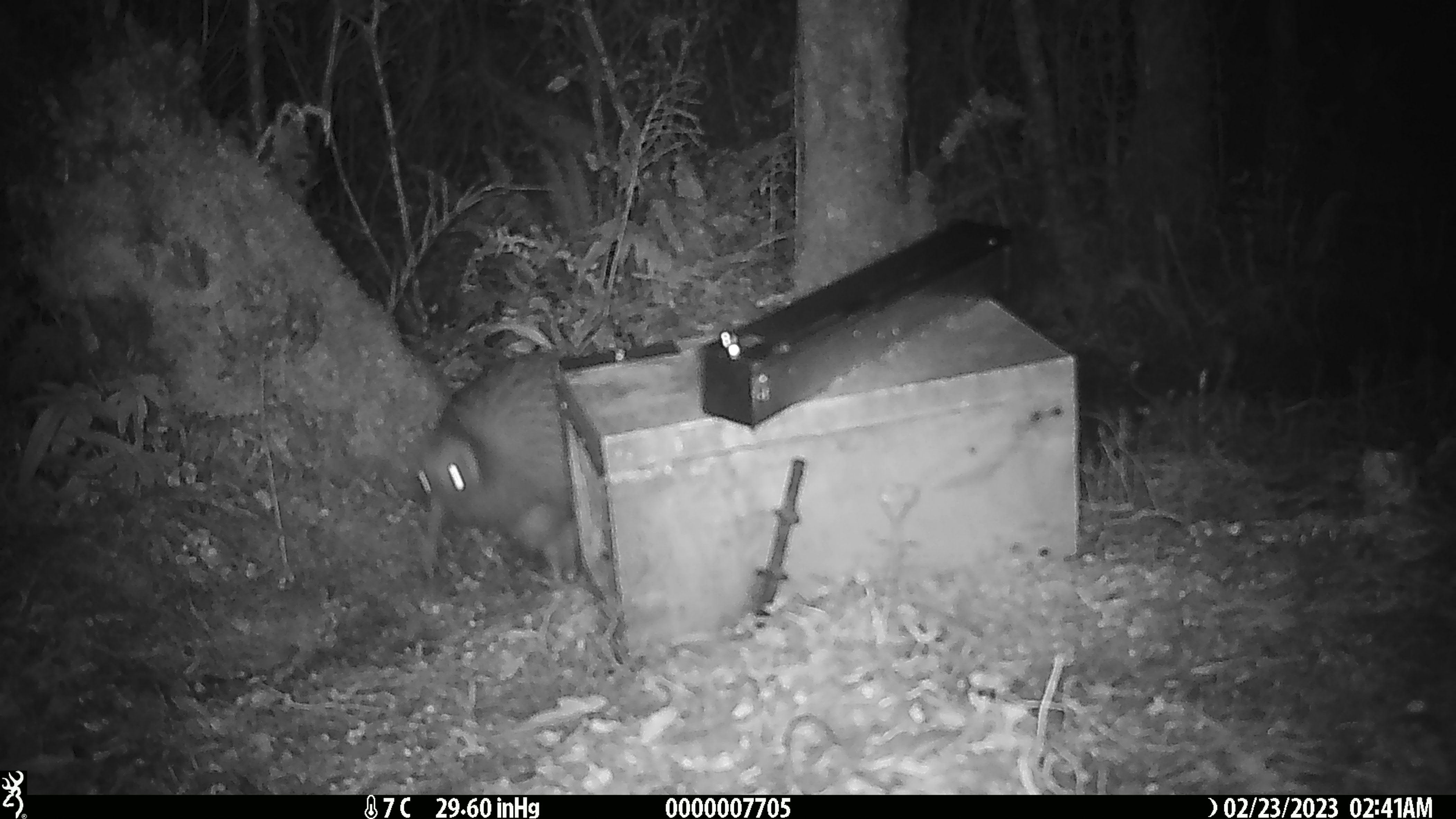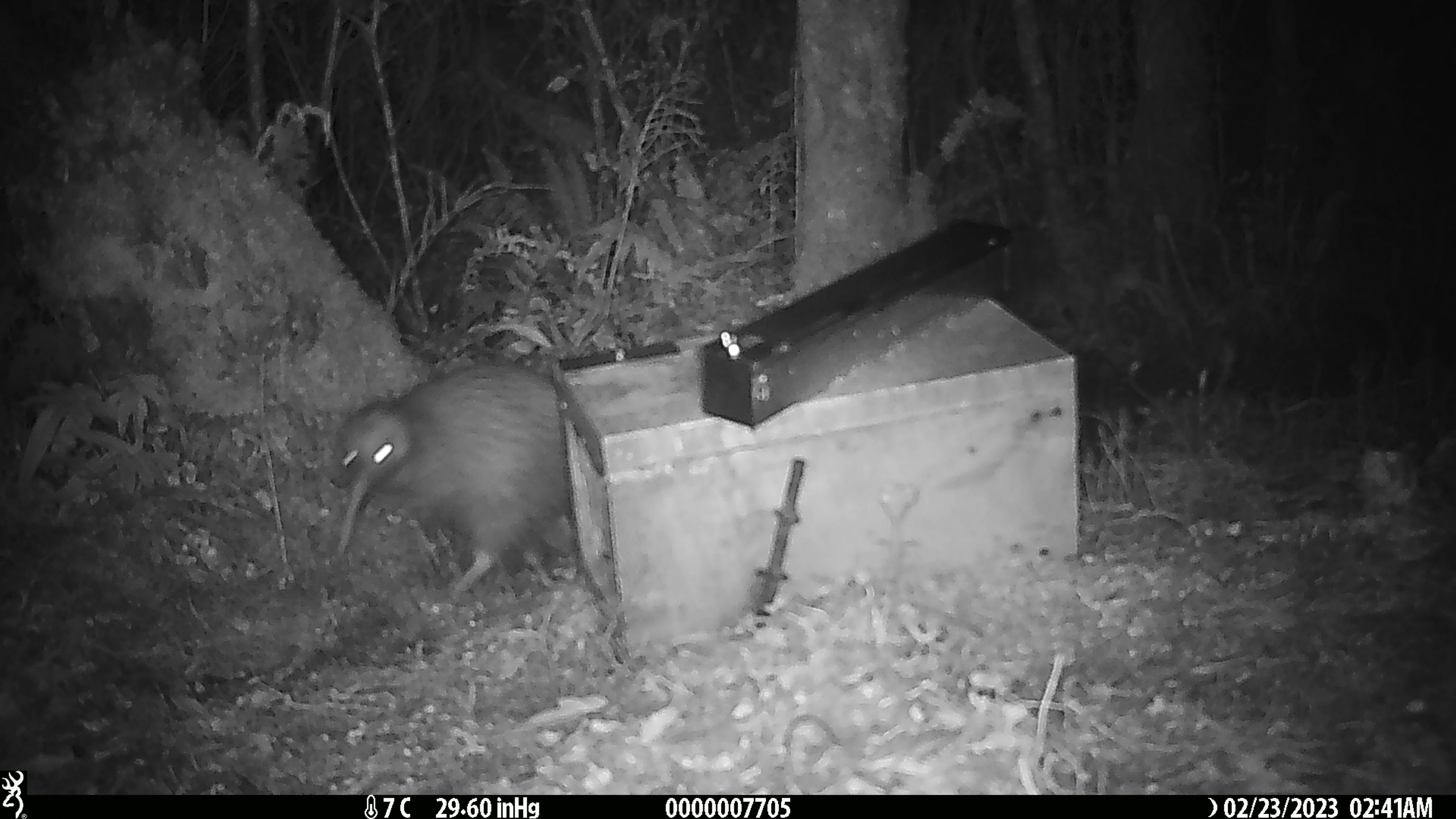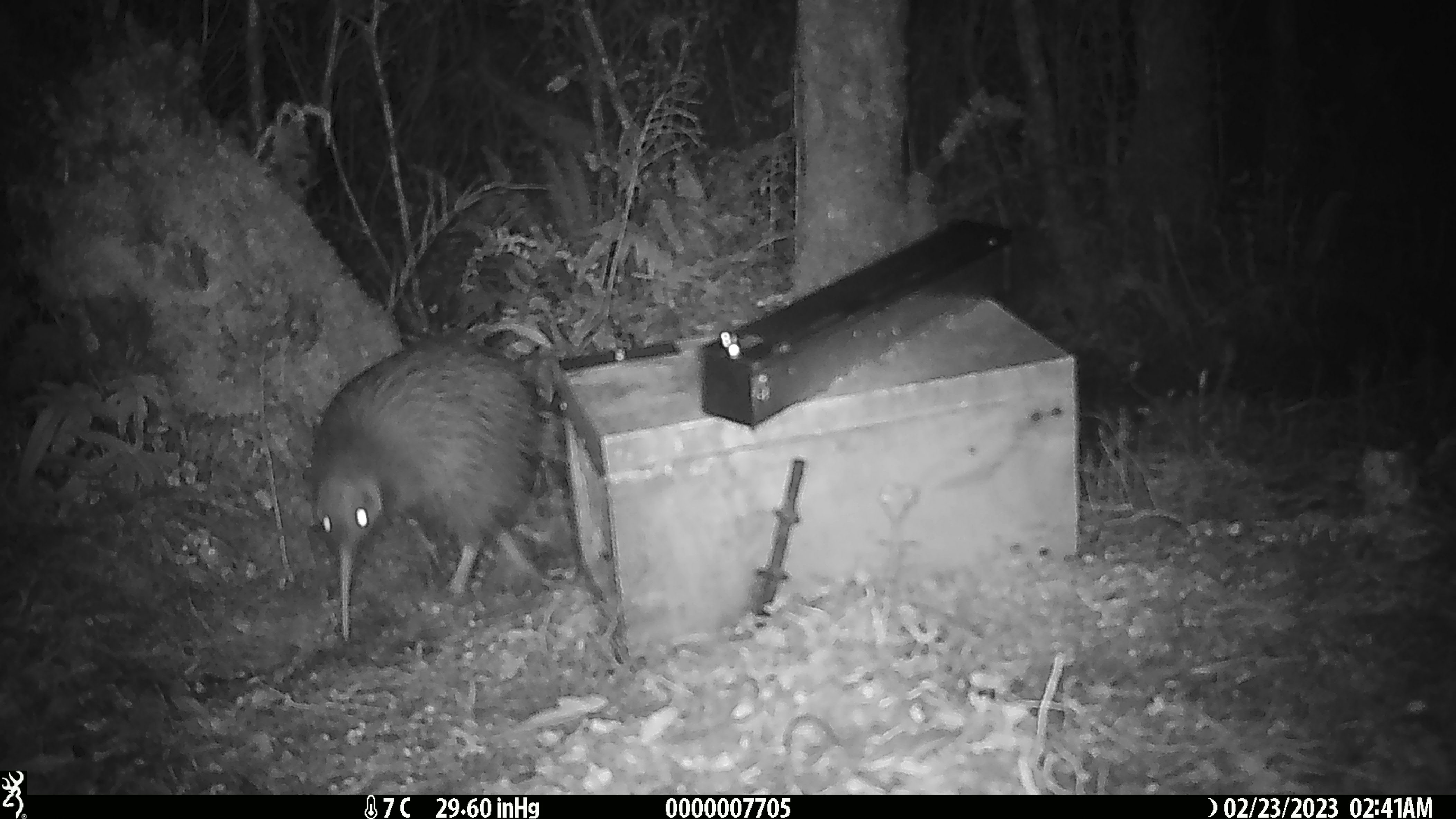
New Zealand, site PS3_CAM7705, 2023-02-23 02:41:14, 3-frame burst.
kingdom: Animalia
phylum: Chordata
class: Aves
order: Apterygiformes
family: Apterygidae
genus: Apteryx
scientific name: Apteryx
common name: kiwi